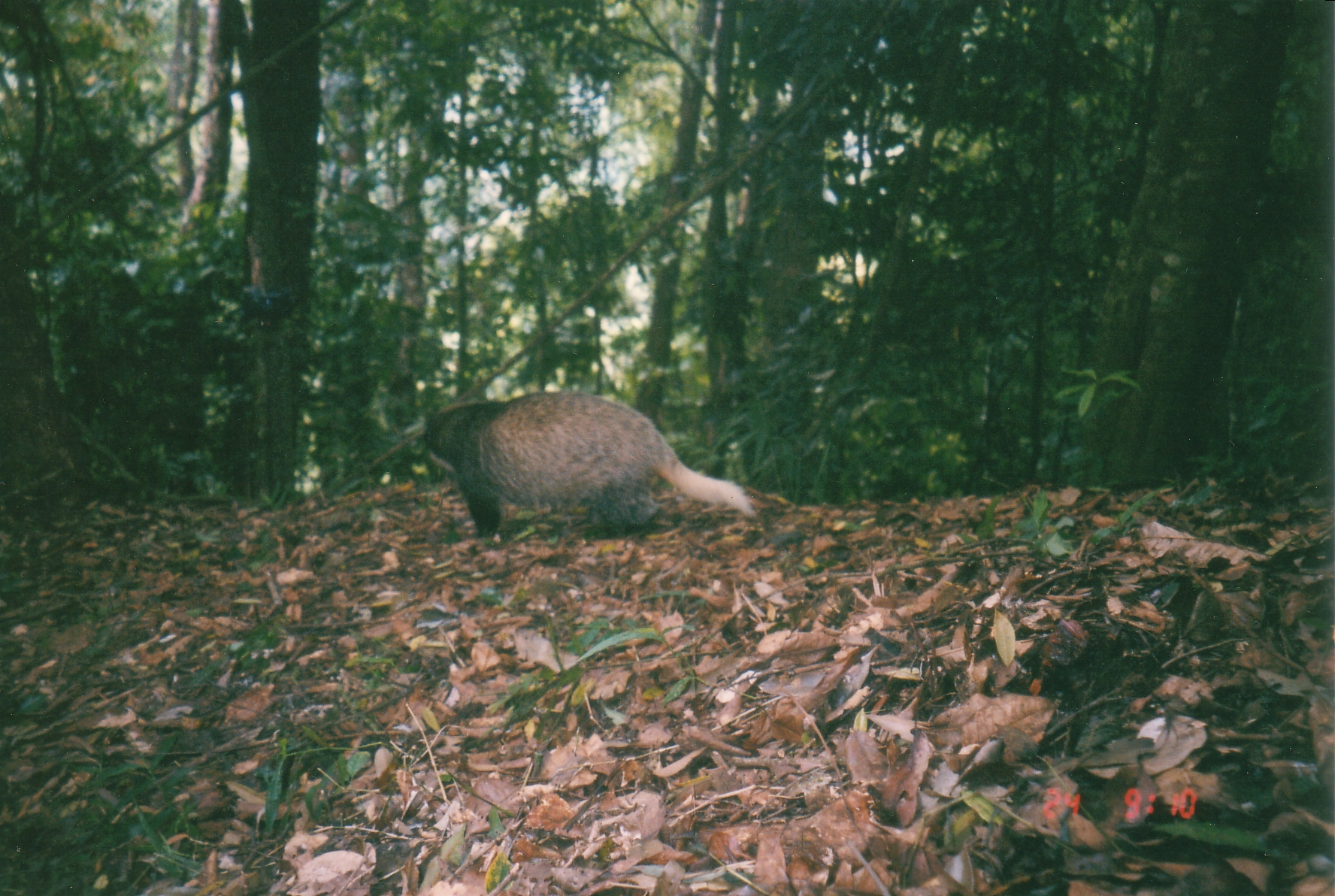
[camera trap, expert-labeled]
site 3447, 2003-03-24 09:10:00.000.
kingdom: Animalia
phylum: Chordata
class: Mammalia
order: Carnivora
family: Mustelidae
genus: Arctonyx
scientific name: Arctonyx collaris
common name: greater hog badger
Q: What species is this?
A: Arctonyx collaris (greater hog badger).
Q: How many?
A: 1.